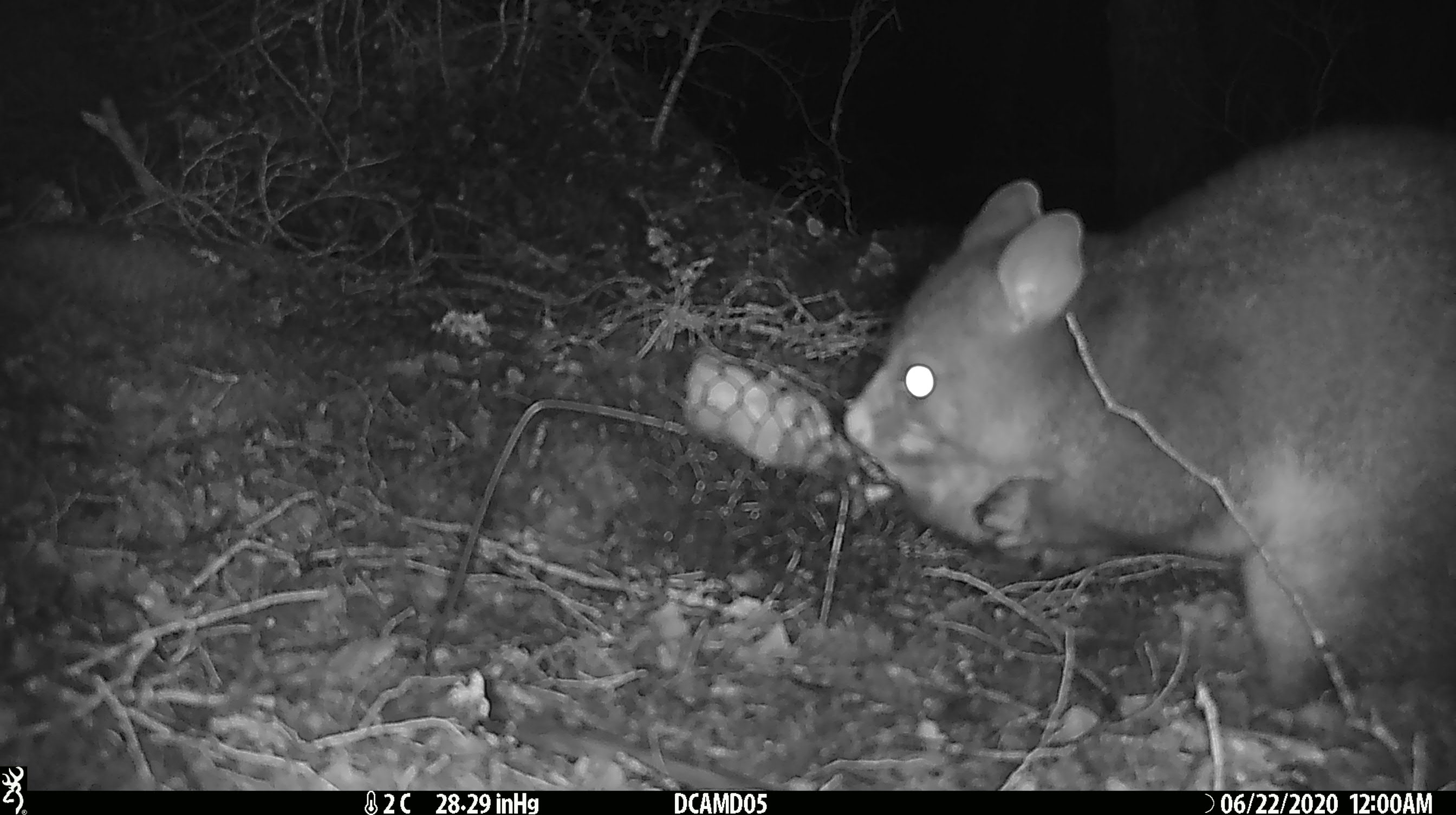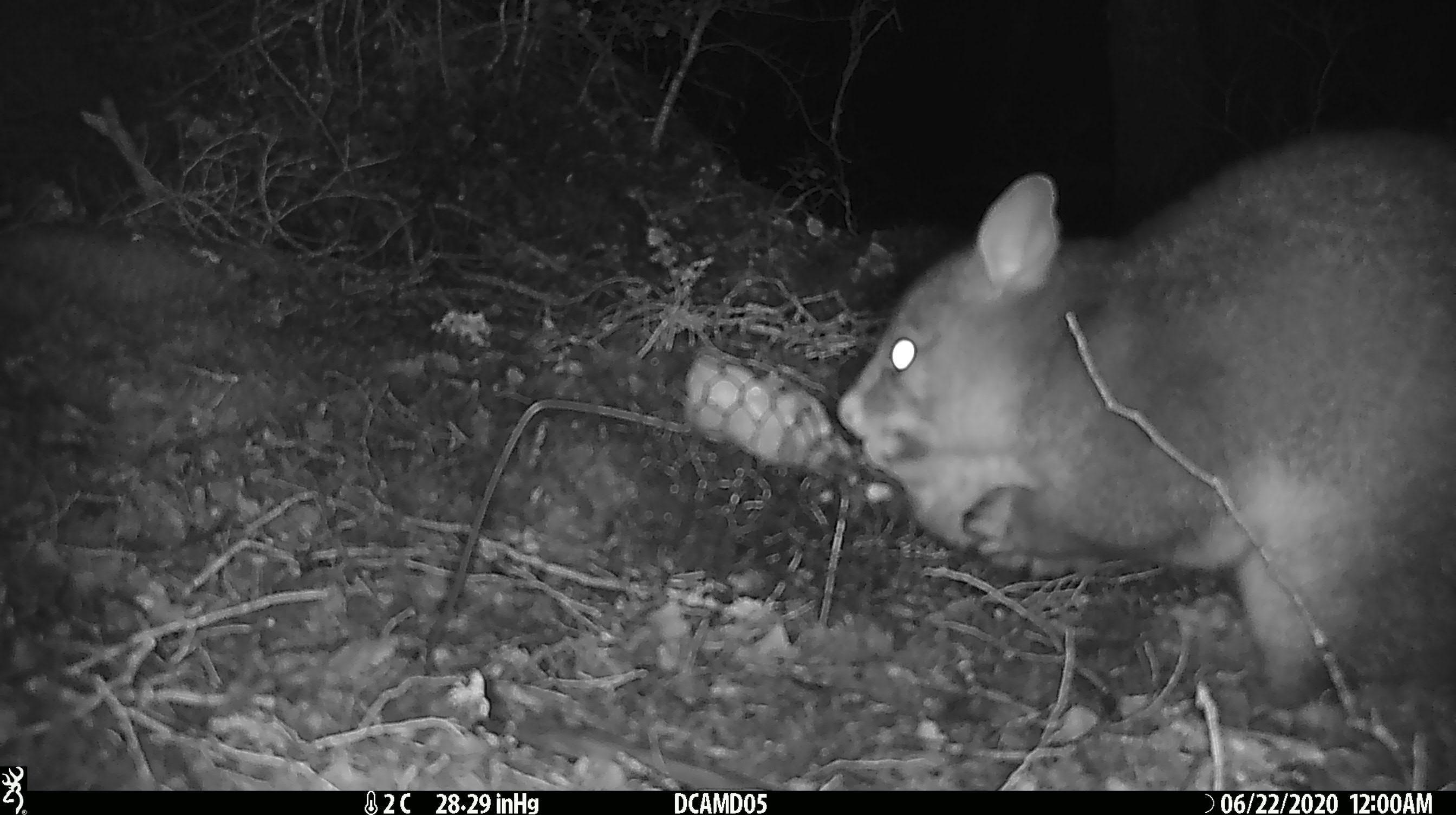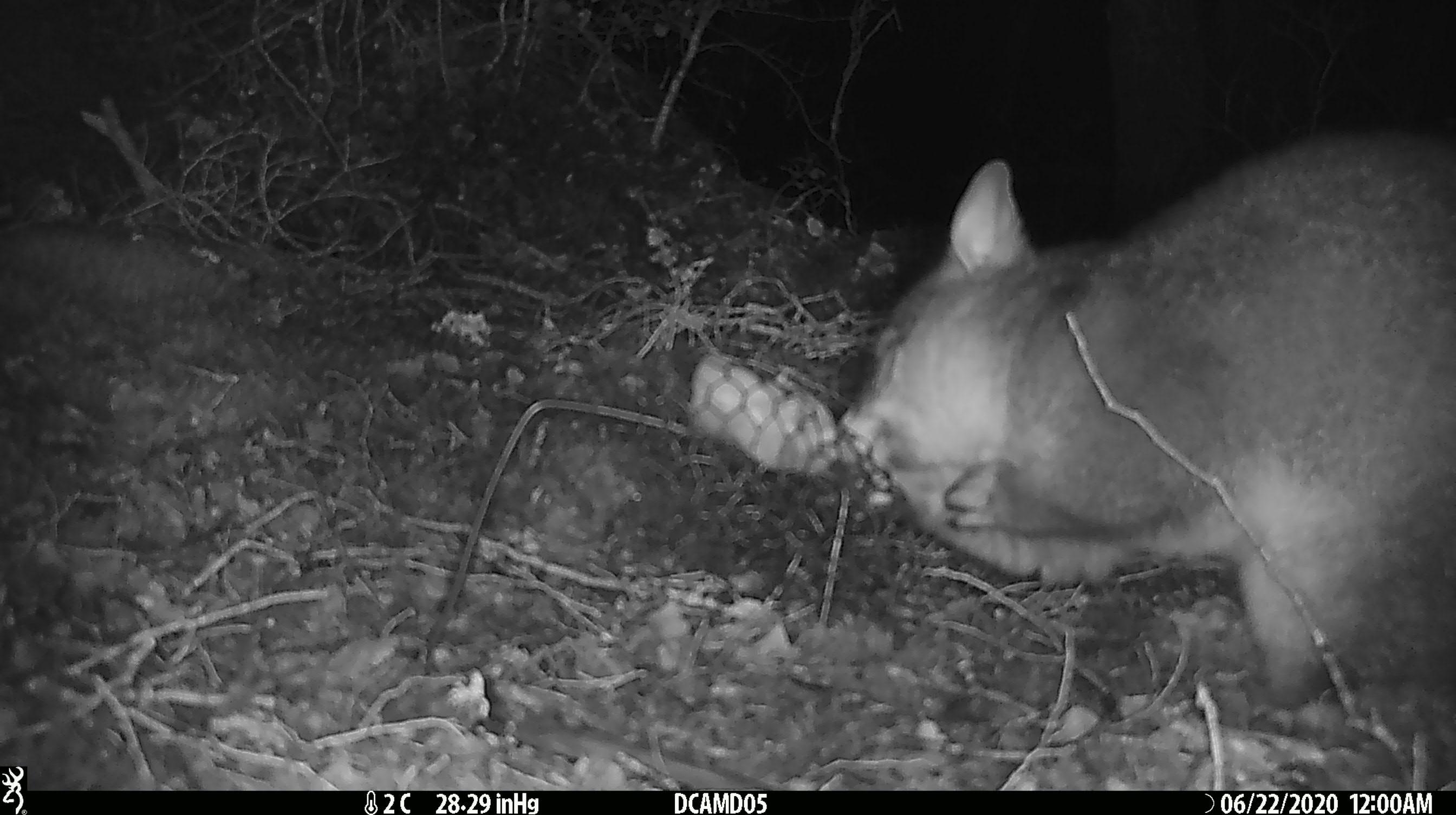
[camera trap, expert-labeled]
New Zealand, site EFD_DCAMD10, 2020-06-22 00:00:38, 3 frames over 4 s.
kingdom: Animalia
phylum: Chordata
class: Mammalia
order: Diprotodontia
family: Phalangeridae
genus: Trichosurus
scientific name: Trichosurus vulpecula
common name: common brushtail possum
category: possum